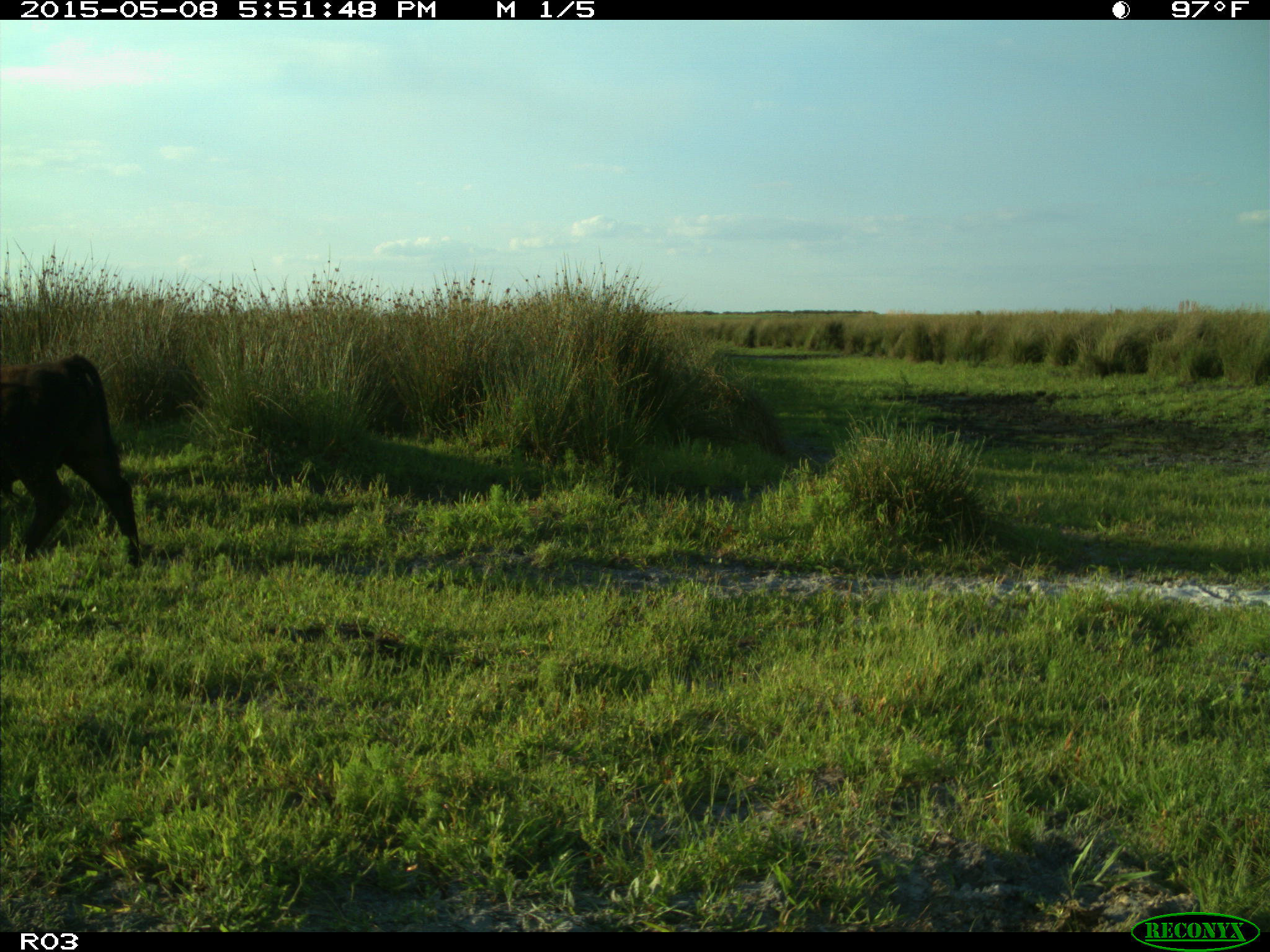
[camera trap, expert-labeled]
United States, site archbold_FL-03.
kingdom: Animalia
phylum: Chordata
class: Mammalia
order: Artiodactyla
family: Bovidae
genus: Bos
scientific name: Bos taurus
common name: domestic cow